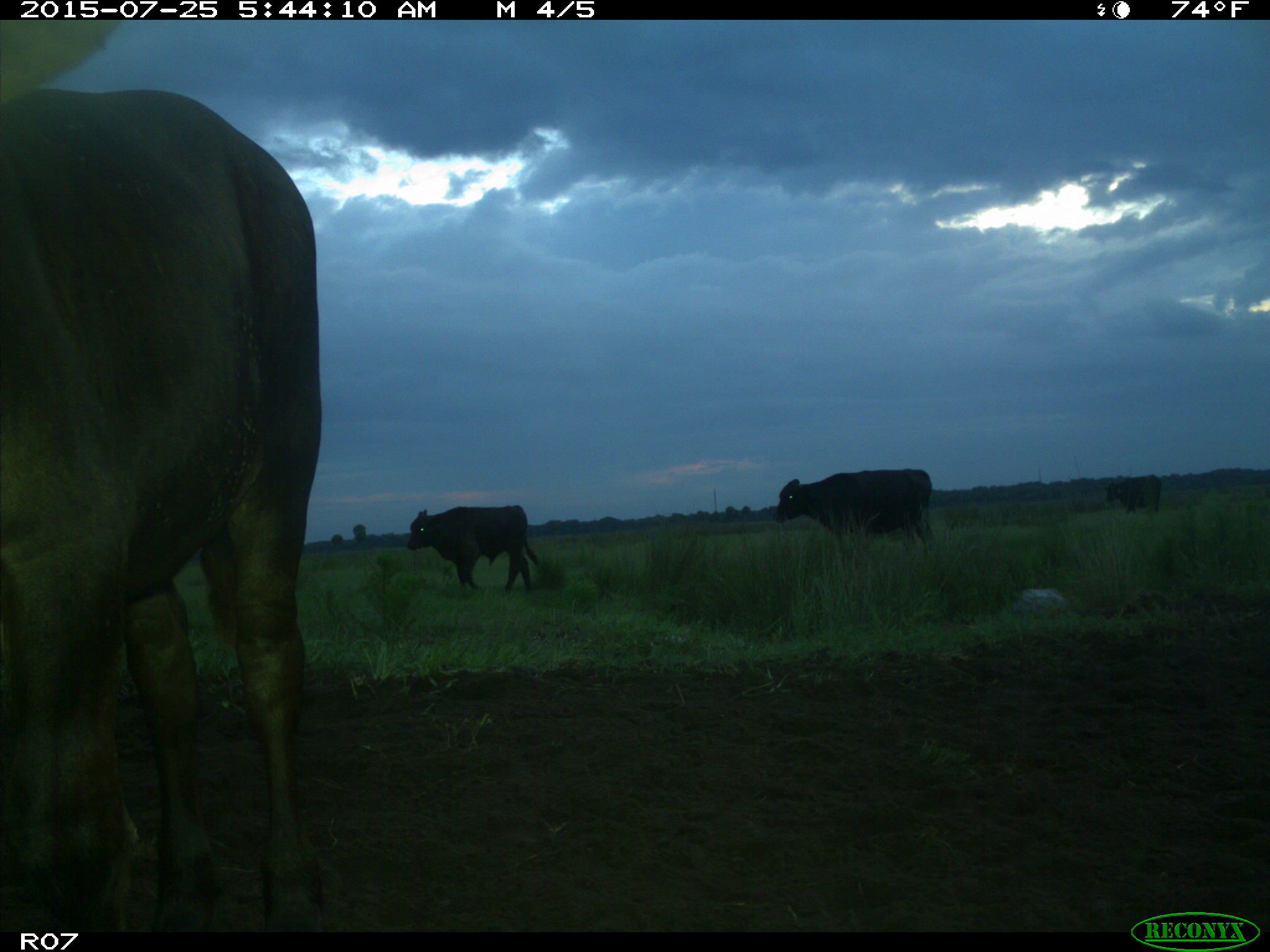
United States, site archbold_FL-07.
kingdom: Animalia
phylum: Chordata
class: Mammalia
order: Artiodactyla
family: Bovidae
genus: Bos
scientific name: Bos taurus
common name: domestic cow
Bos taurus (domestic cow).